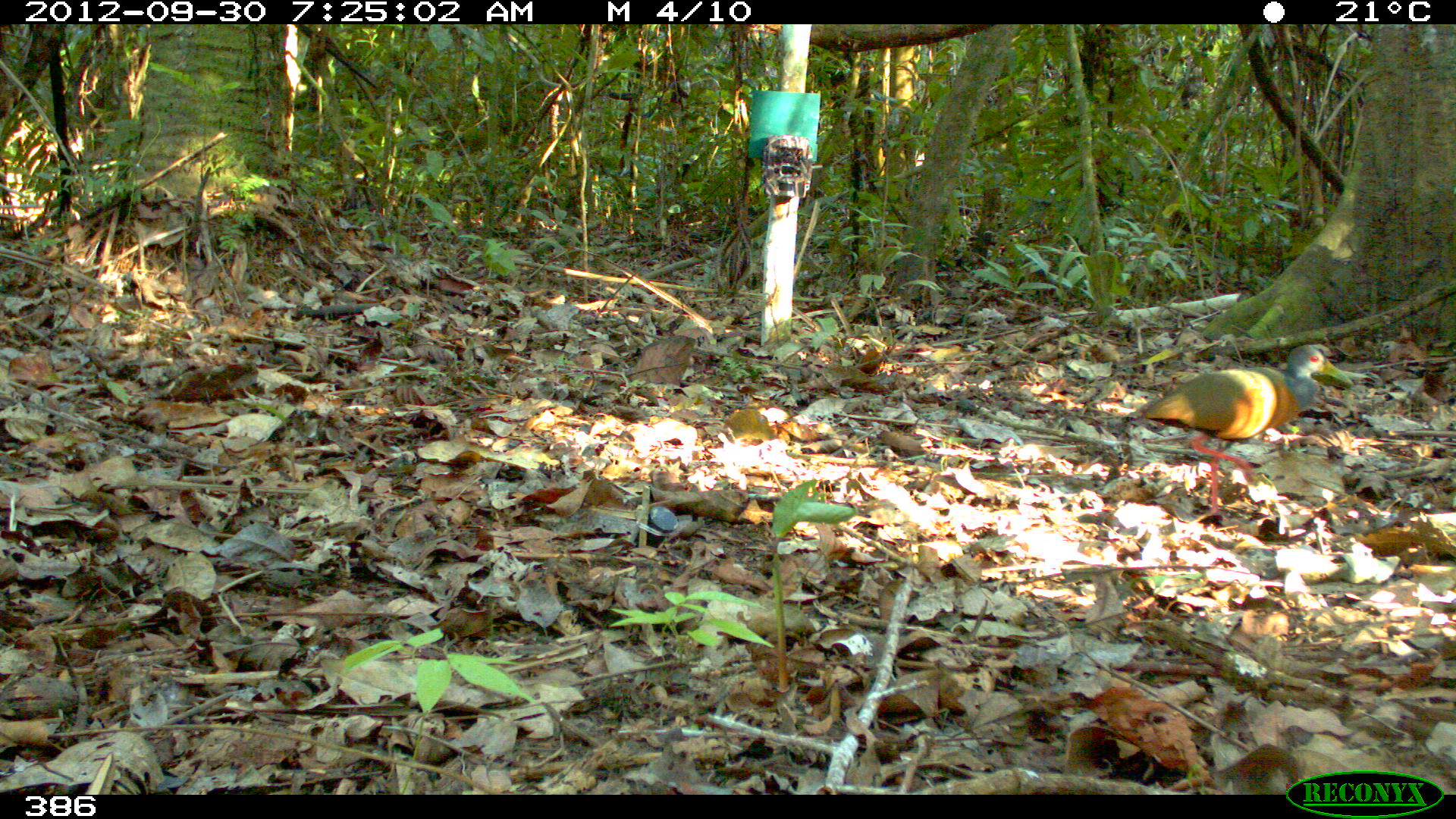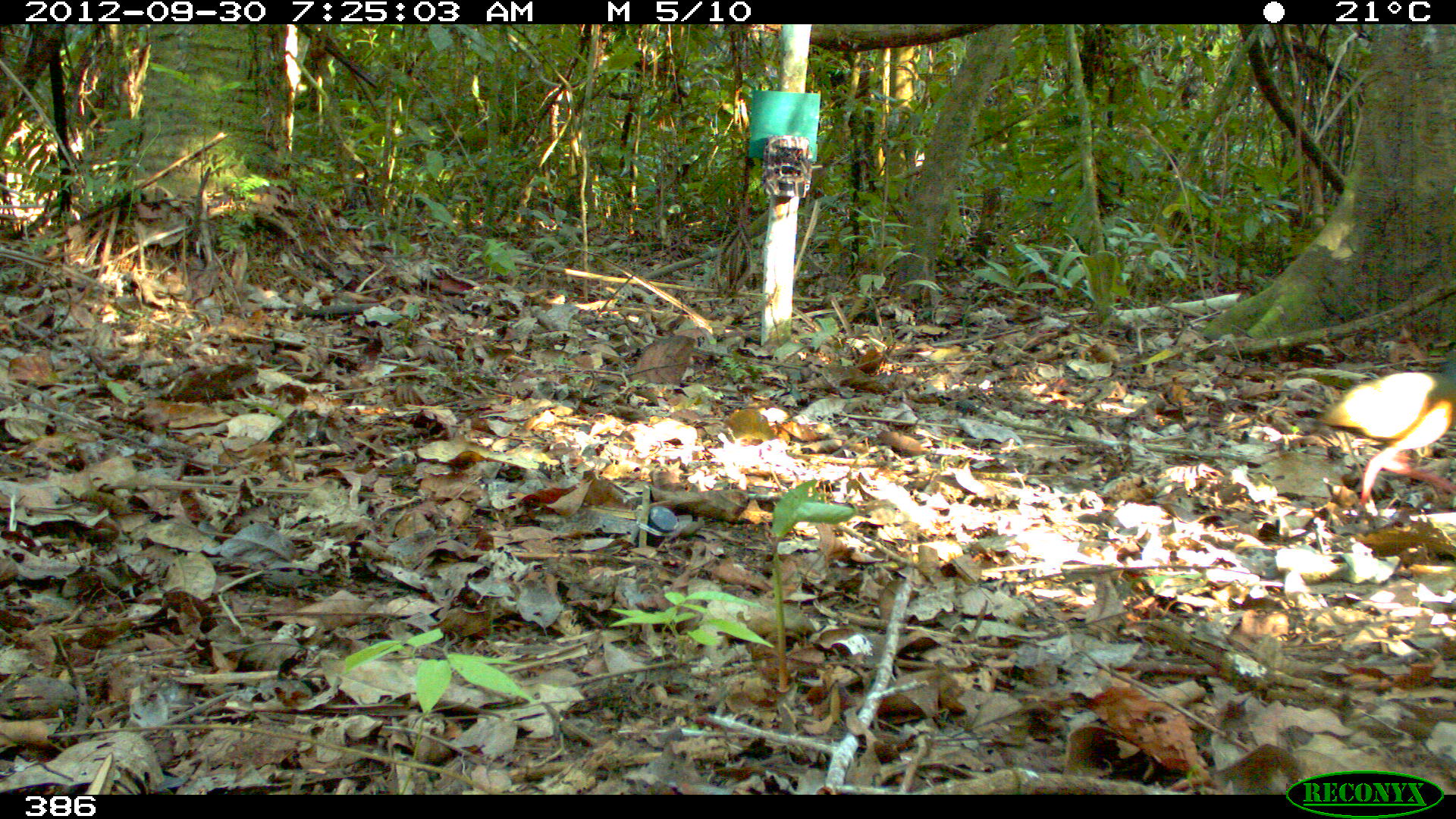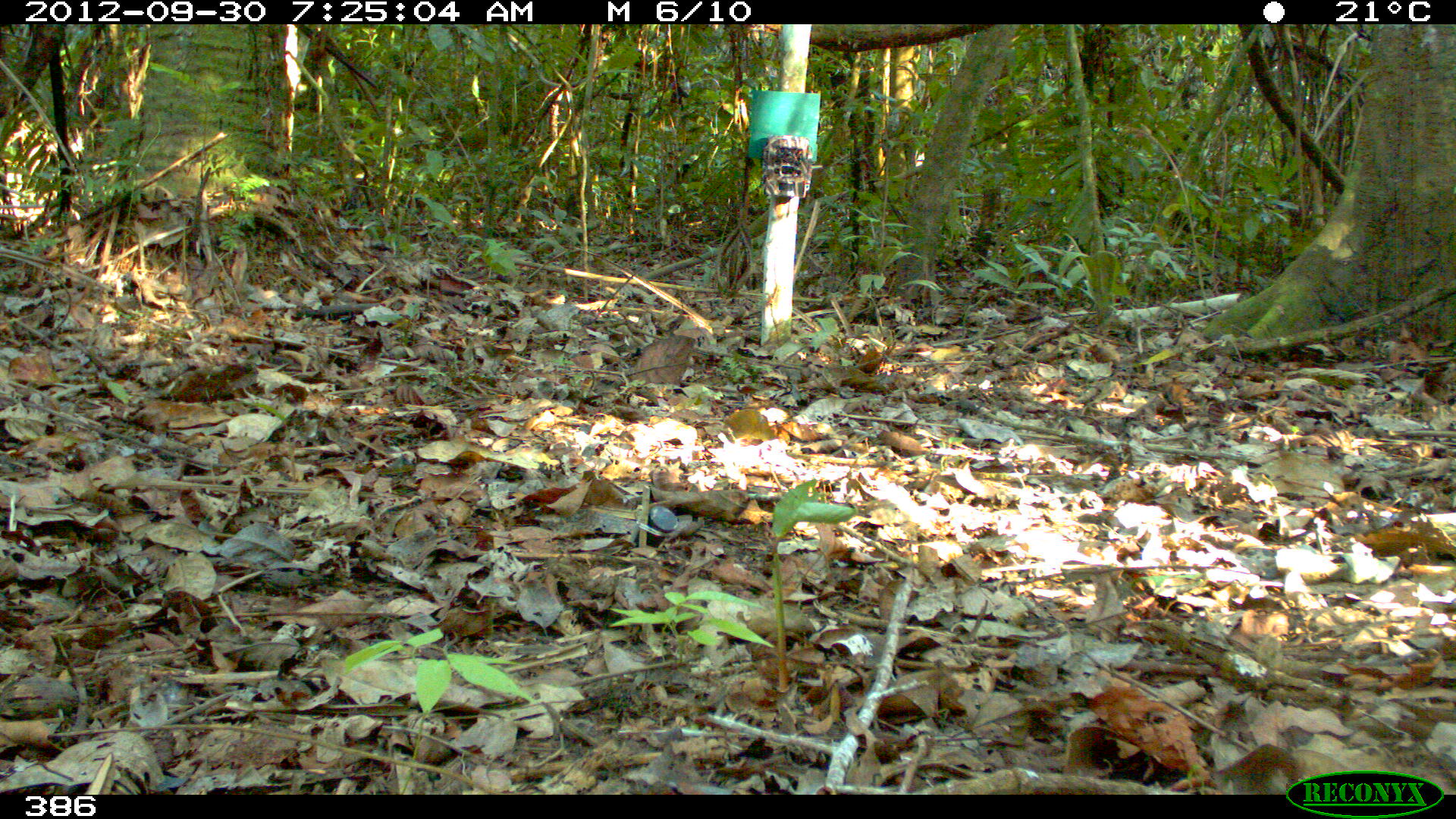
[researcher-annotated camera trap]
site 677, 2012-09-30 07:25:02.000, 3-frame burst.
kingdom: Animalia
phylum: Chordata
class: Aves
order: Gruiformes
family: Rallidae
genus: Aramides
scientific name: Aramides cajaneus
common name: gray-cowled wood-rail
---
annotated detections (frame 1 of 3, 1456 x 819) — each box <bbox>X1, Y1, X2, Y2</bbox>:
aramides cajaneus: <bbox>1141, 344, 1351, 513</bbox>